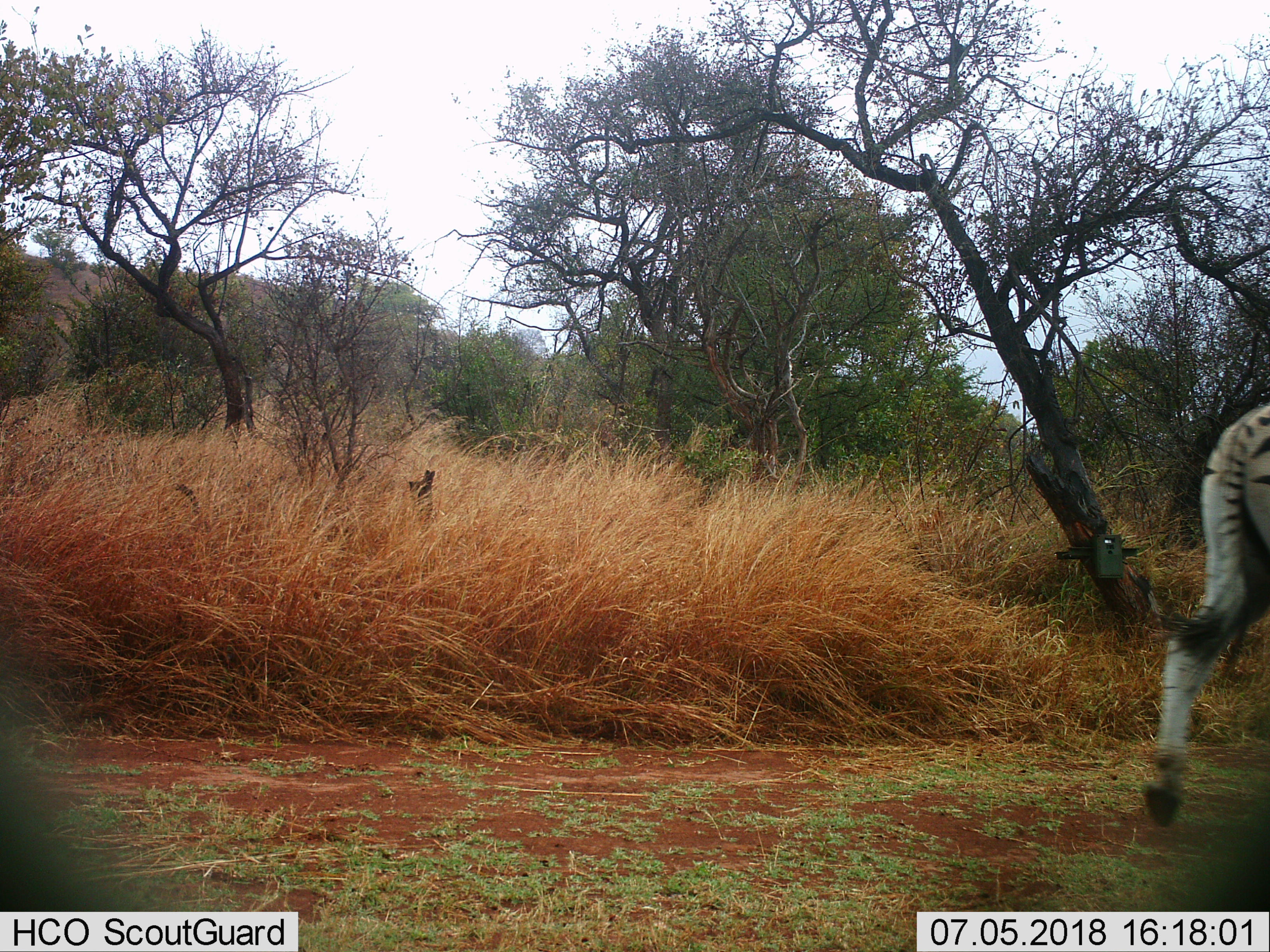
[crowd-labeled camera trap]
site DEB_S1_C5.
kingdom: Animalia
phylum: Chordata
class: Mammalia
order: Perissodactyla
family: Equidae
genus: Equus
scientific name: Equus quagga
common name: plains zebra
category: zebraplains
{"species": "zebraplains (plains zebra) (Equus quagga)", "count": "1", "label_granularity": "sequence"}